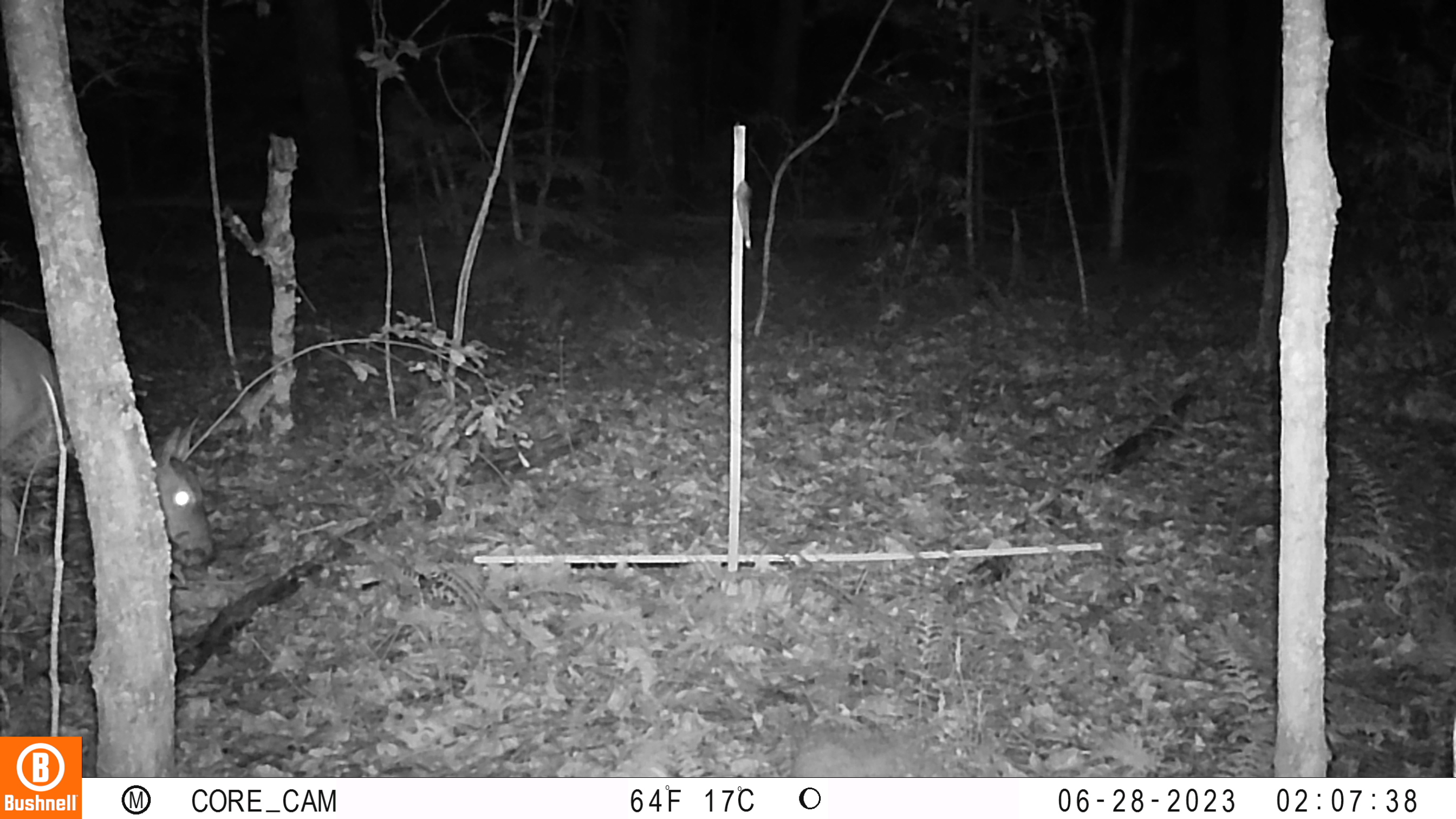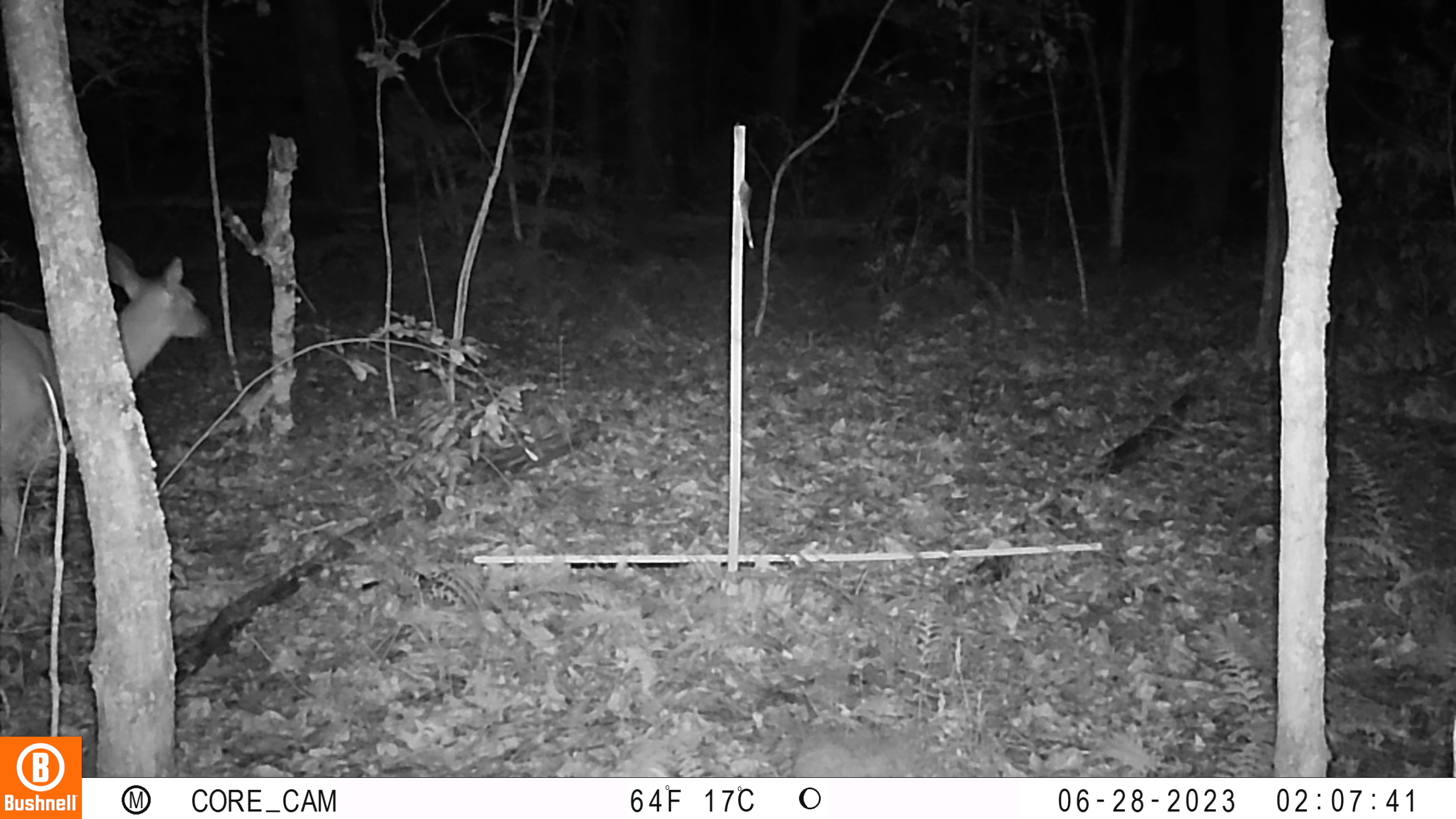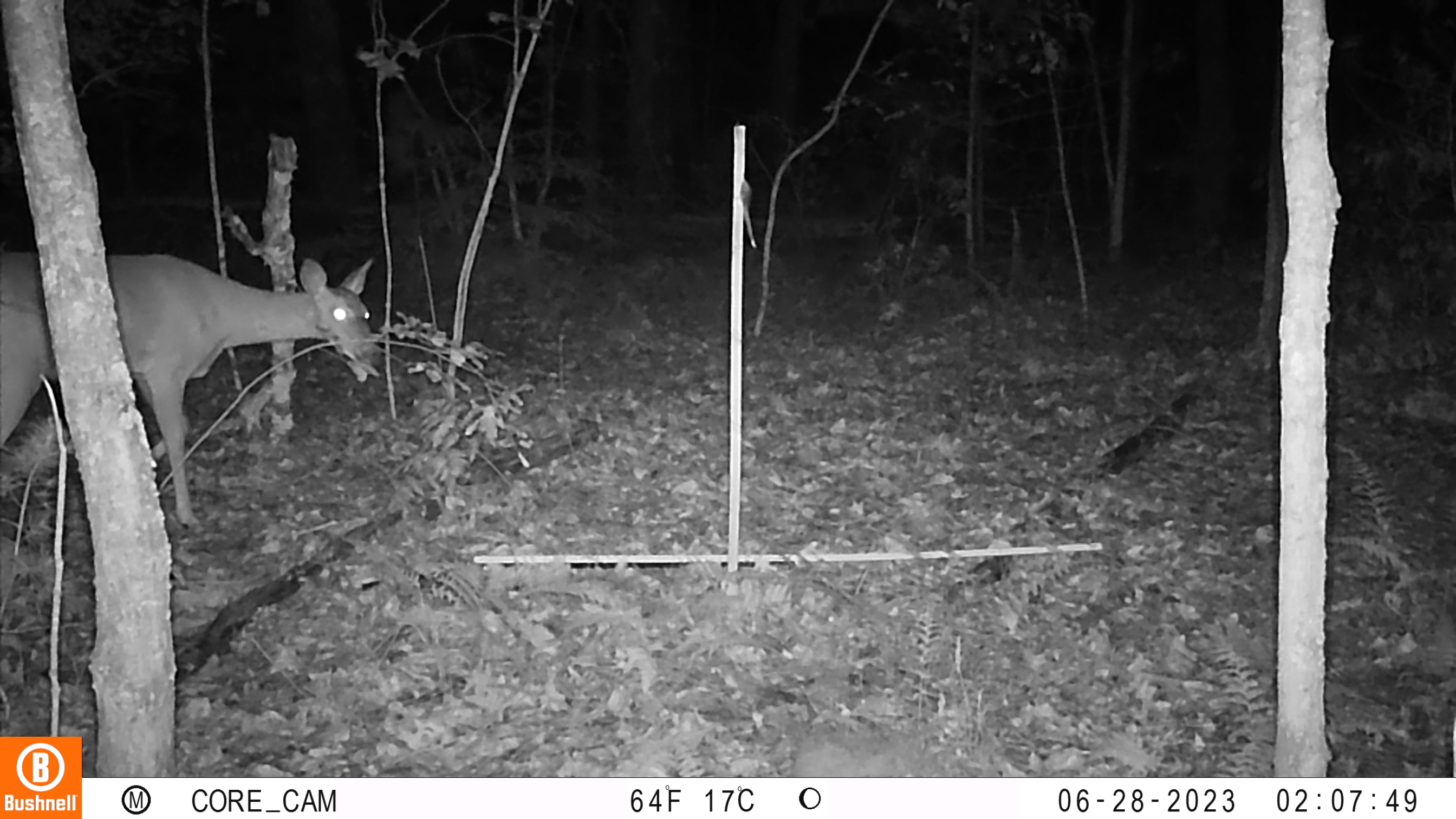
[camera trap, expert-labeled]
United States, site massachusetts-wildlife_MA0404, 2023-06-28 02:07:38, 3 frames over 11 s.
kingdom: Animalia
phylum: Chordata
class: Mammalia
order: Artiodactyla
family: Cervidae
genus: Odocoileus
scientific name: Odocoileus virginianus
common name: white-tailed deer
White-tailed deer (Odocoileus virginianus).